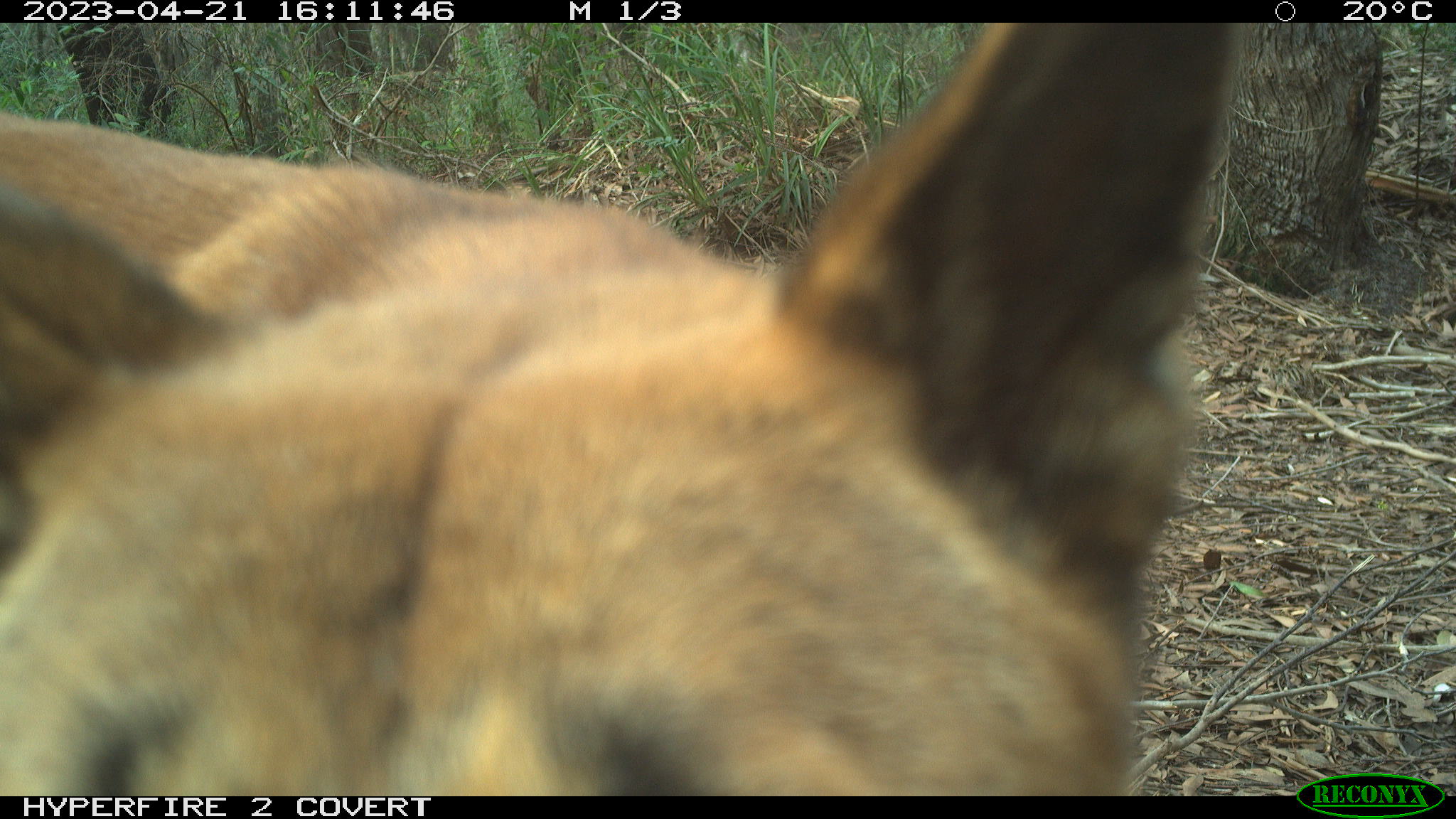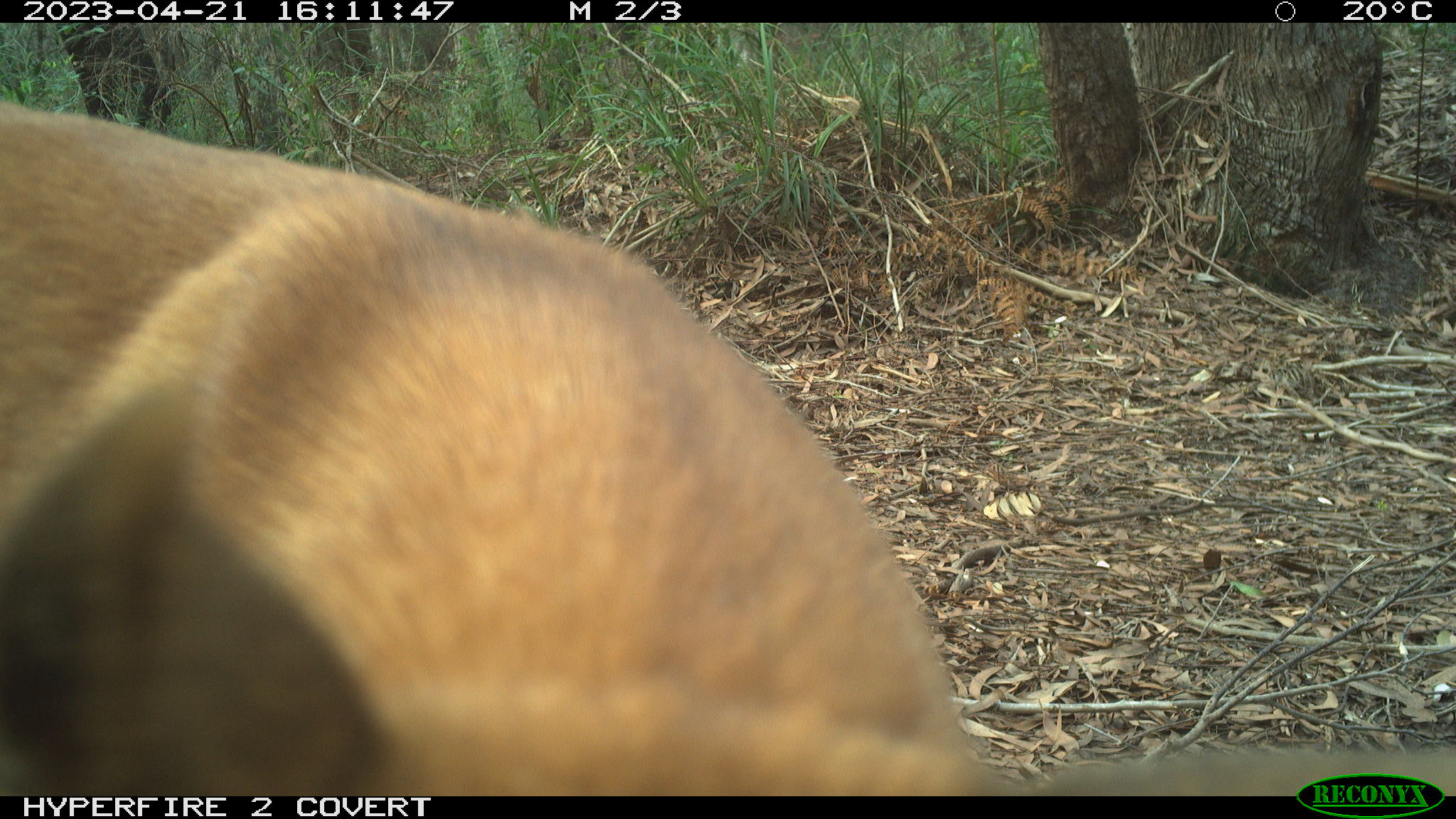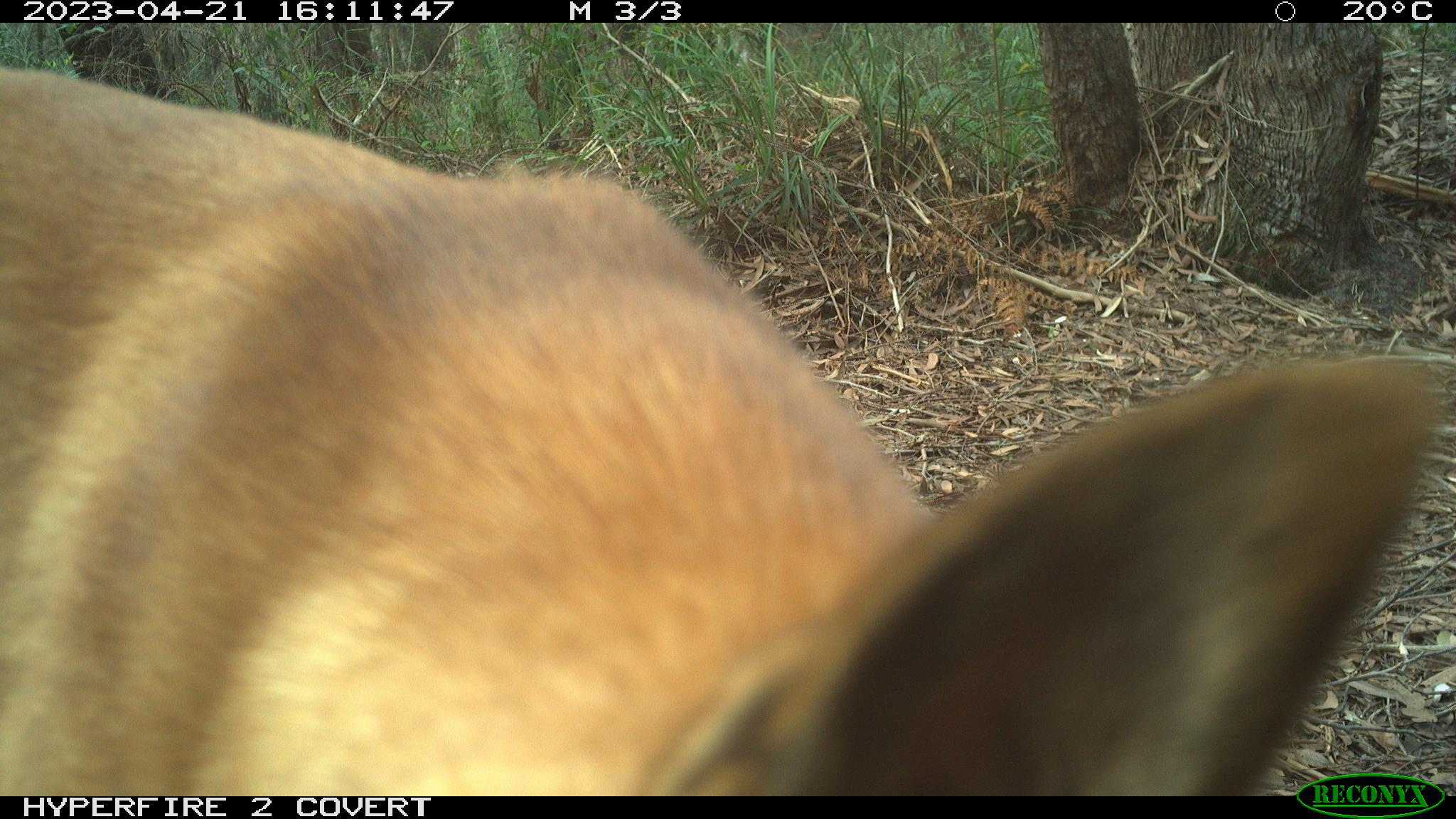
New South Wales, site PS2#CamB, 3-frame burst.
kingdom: Animalia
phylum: Chordata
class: Mammalia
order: Carnivora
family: Canidae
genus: Canis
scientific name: Canis familiaris dingo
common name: dingo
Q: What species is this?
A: Dingo (Canis familiaris dingo).